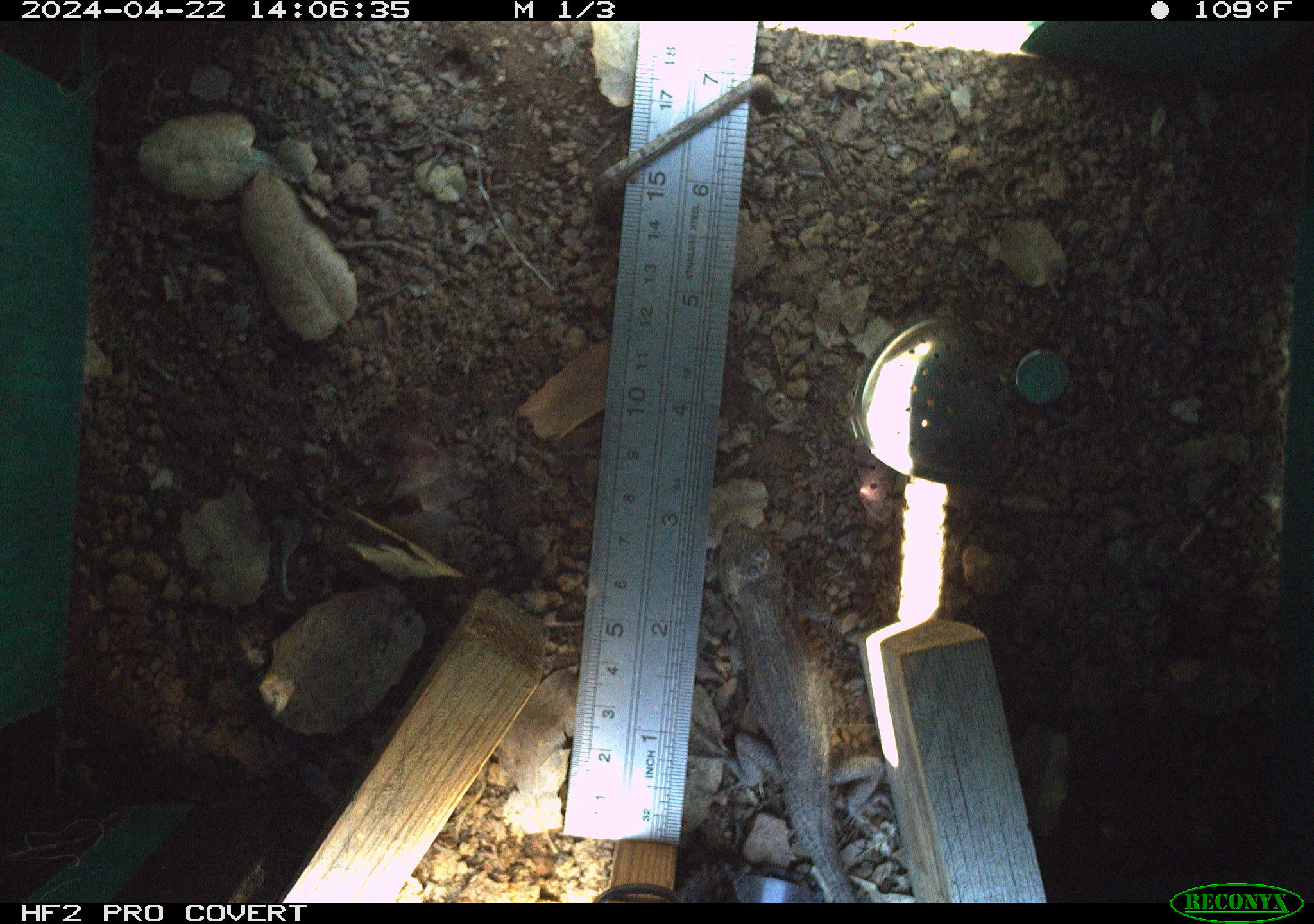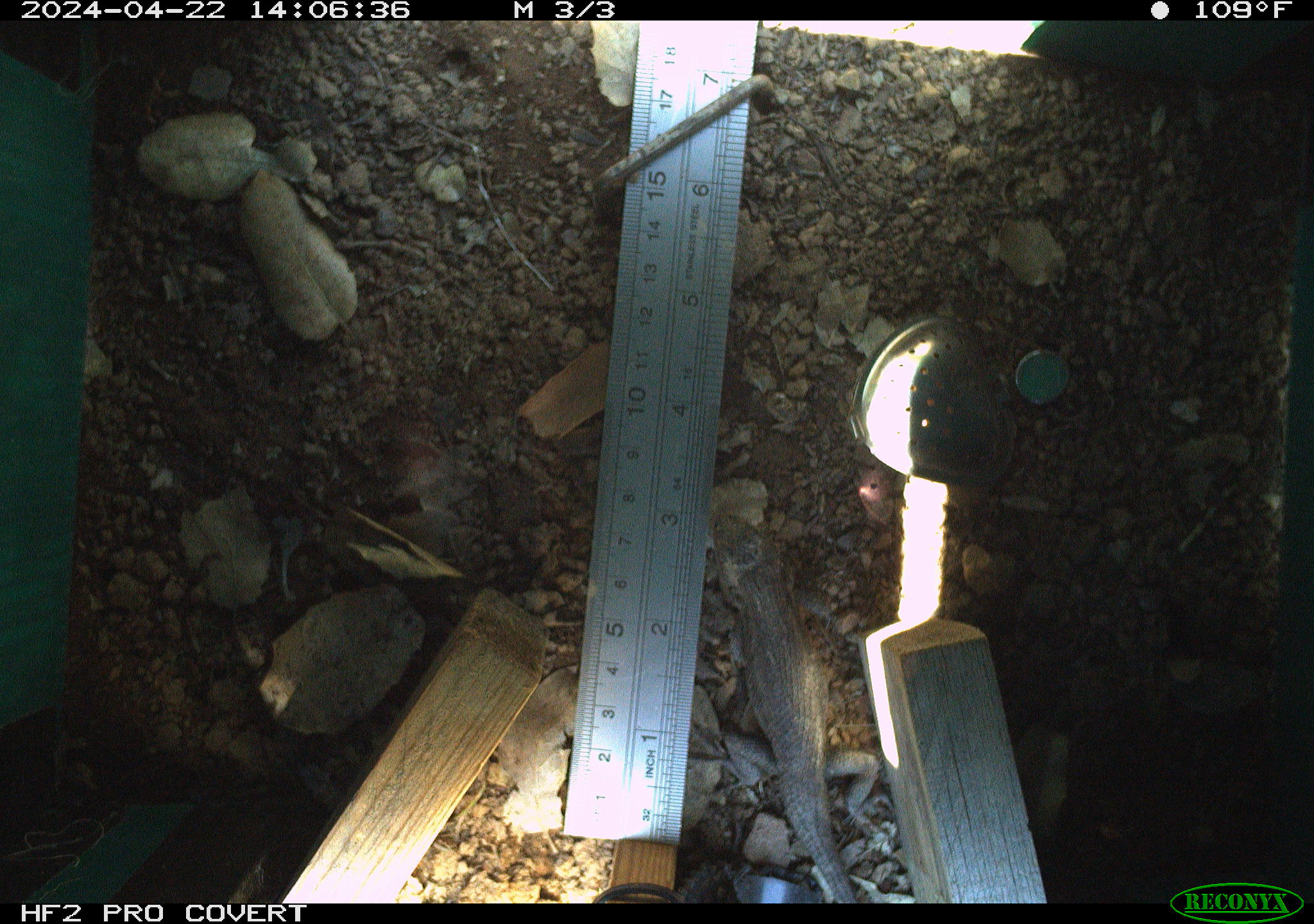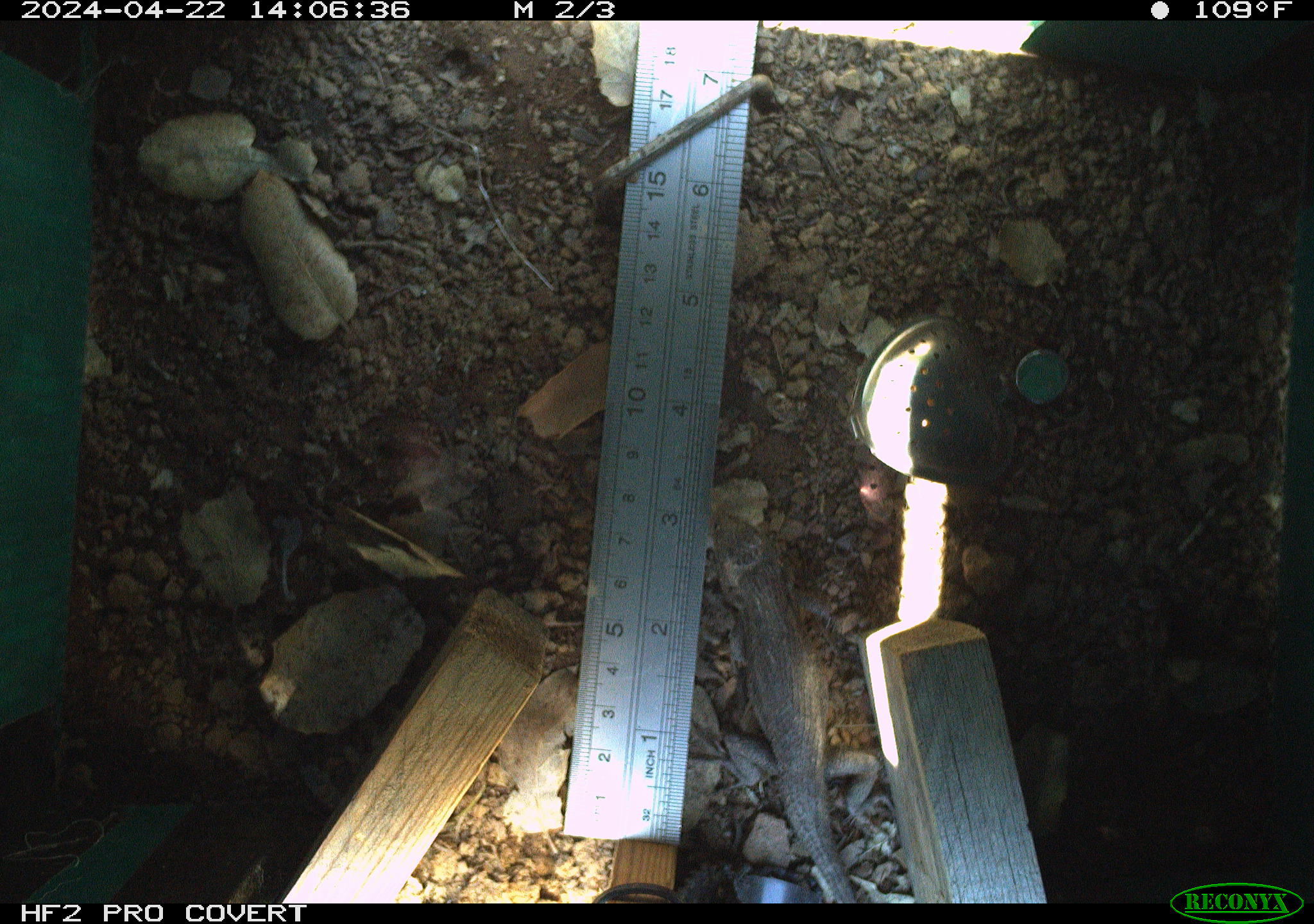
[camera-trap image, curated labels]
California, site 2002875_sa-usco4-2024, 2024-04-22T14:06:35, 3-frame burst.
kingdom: Animalia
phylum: Chordata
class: Reptilia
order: Squamata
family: Phrynosomatidae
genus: Sceloporus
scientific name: Sceloporus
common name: spiny lizards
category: sceloporus species